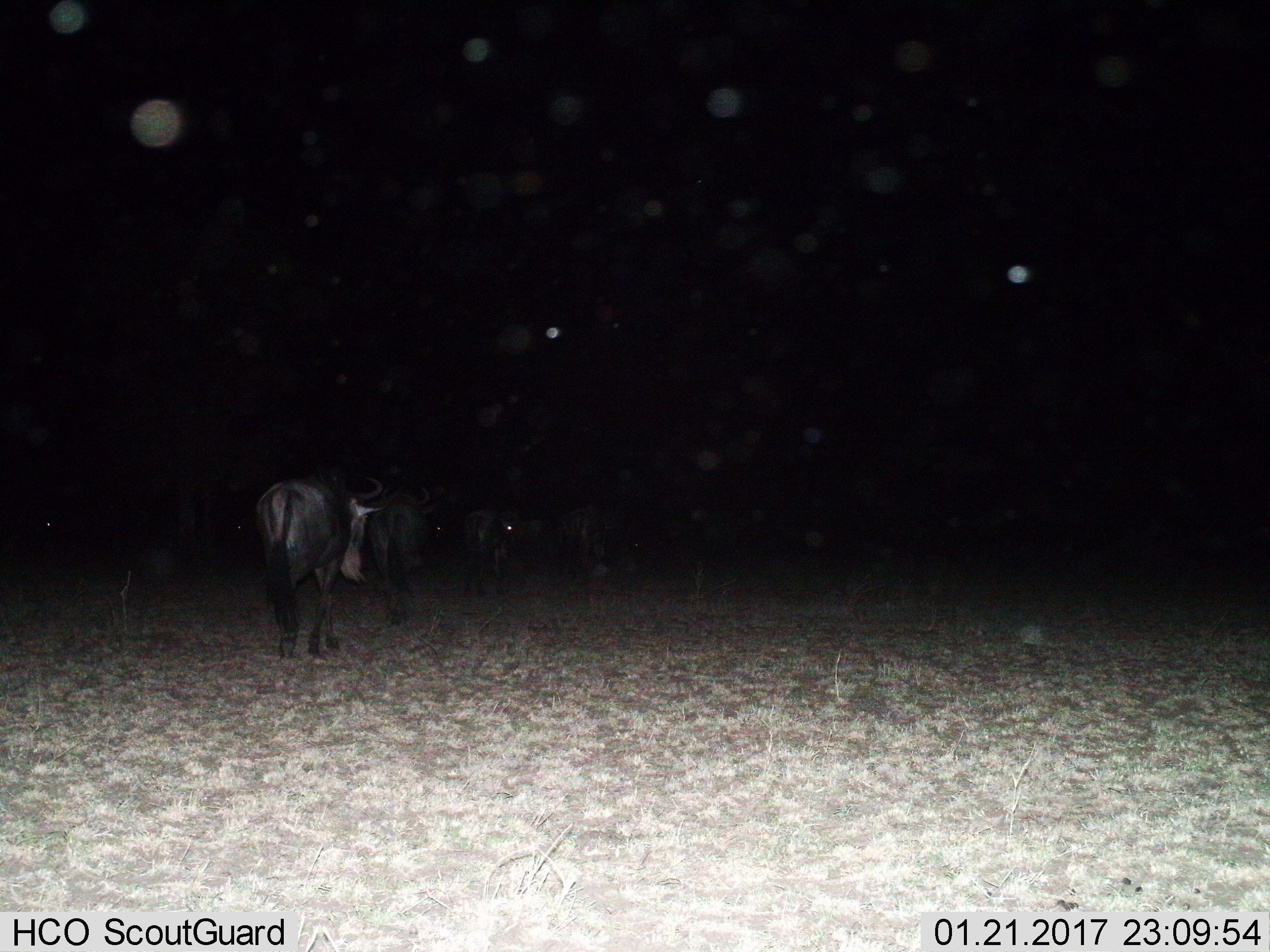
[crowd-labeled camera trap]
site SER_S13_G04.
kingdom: Animalia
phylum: Chordata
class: Mammalia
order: Artiodactyla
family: Bovidae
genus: Connochaetes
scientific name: Connochaetes taurinus taurinus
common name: blue wildebeest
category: wildebeestblue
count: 8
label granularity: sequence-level